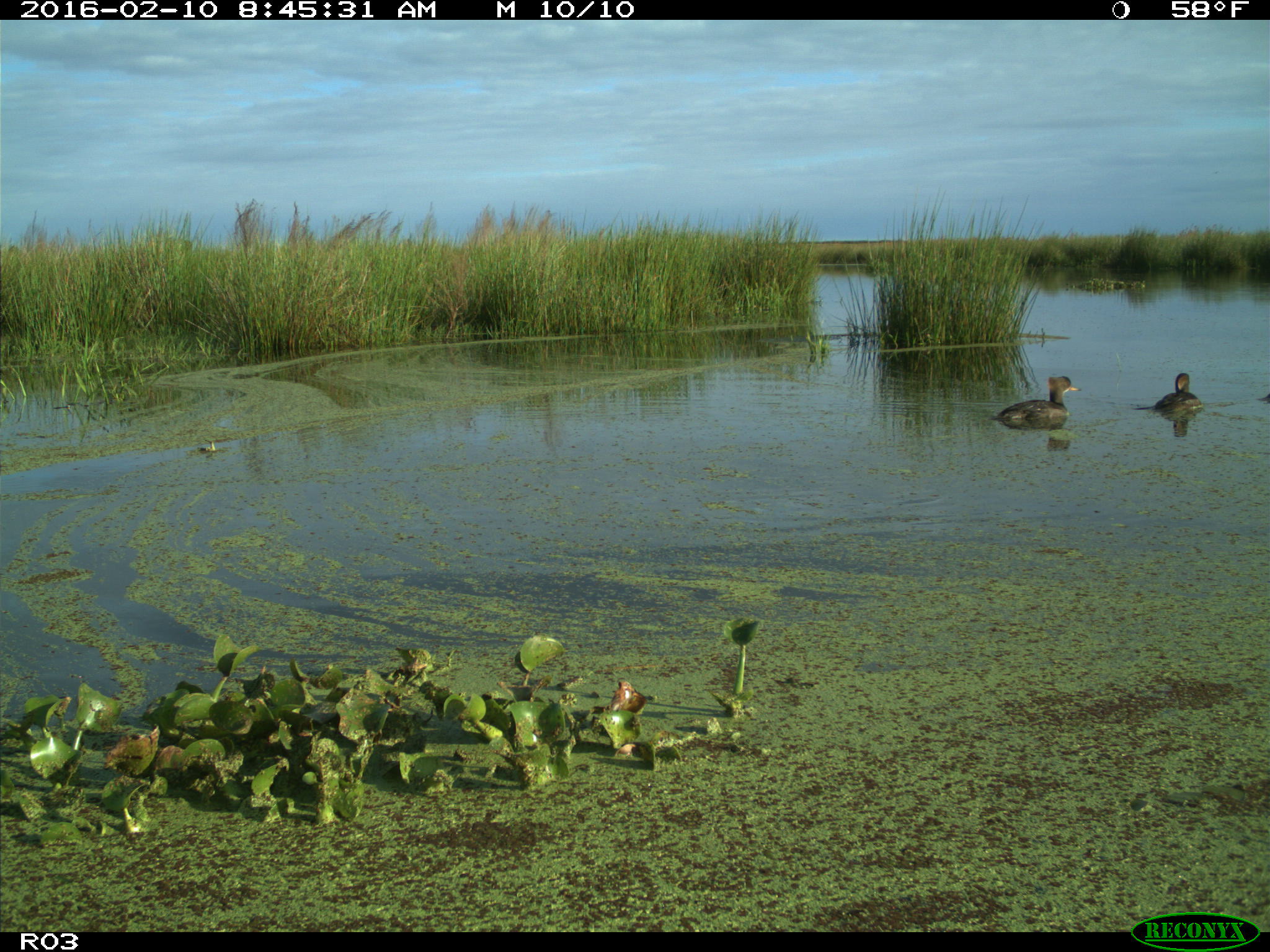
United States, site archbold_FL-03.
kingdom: Animalia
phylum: Chordata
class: Aves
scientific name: Aves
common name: birds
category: unidentified bird